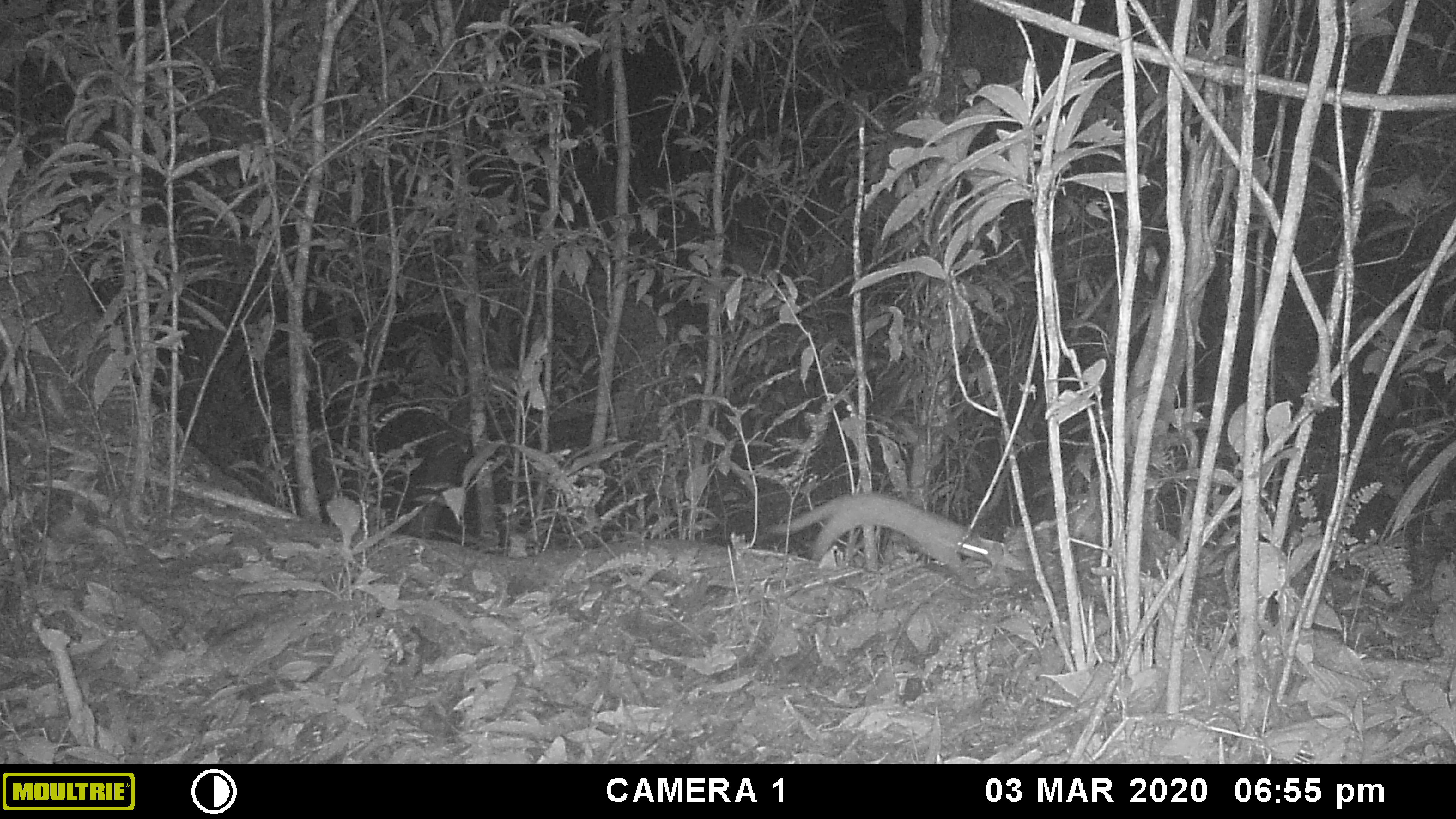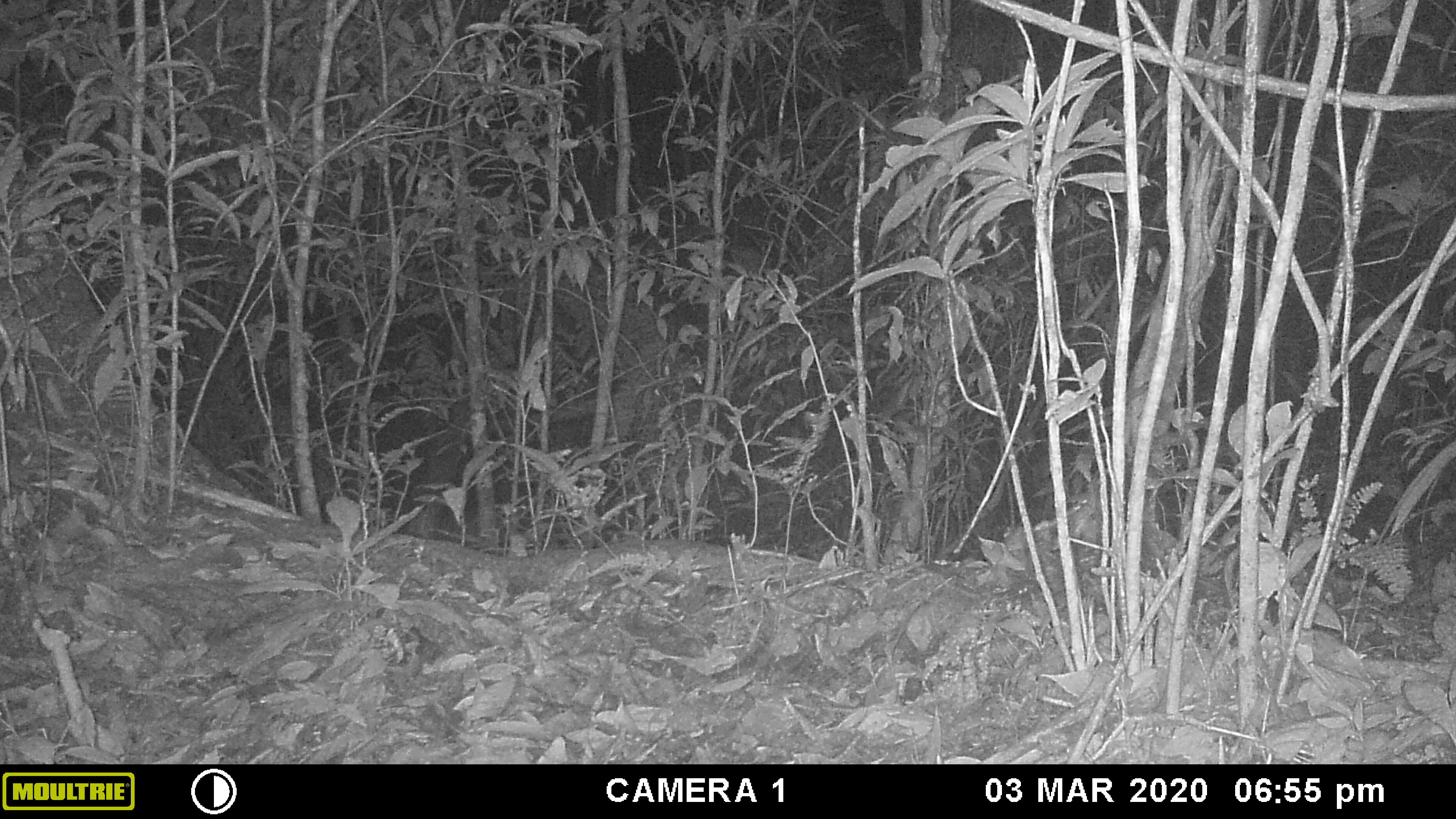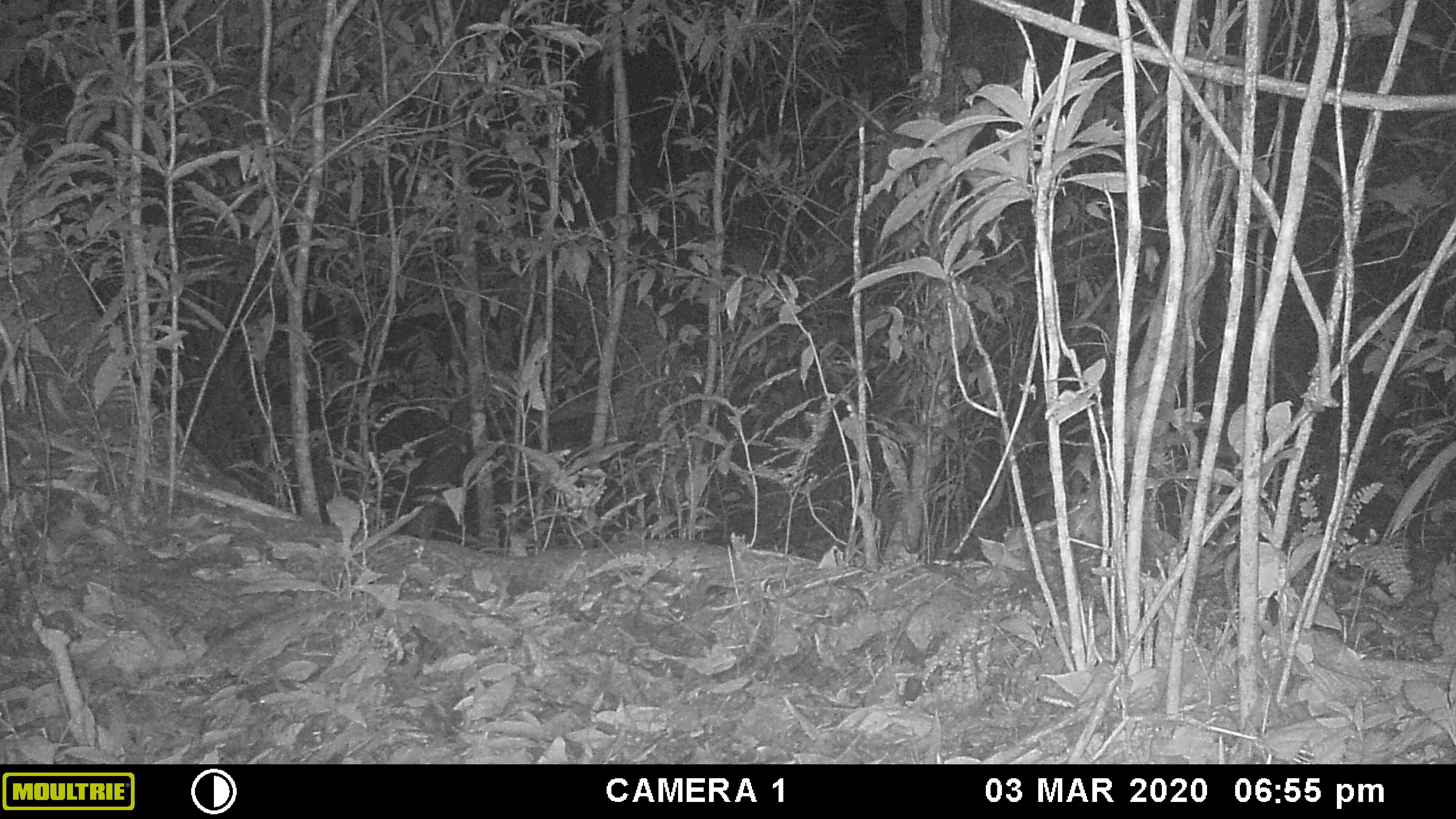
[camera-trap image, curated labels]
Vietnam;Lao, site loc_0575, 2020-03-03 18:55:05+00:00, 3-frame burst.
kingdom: Animalia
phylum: Chordata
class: Mammalia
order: Carnivora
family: Mustelidae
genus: Melogale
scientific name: Melogale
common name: ferret badger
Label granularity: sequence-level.